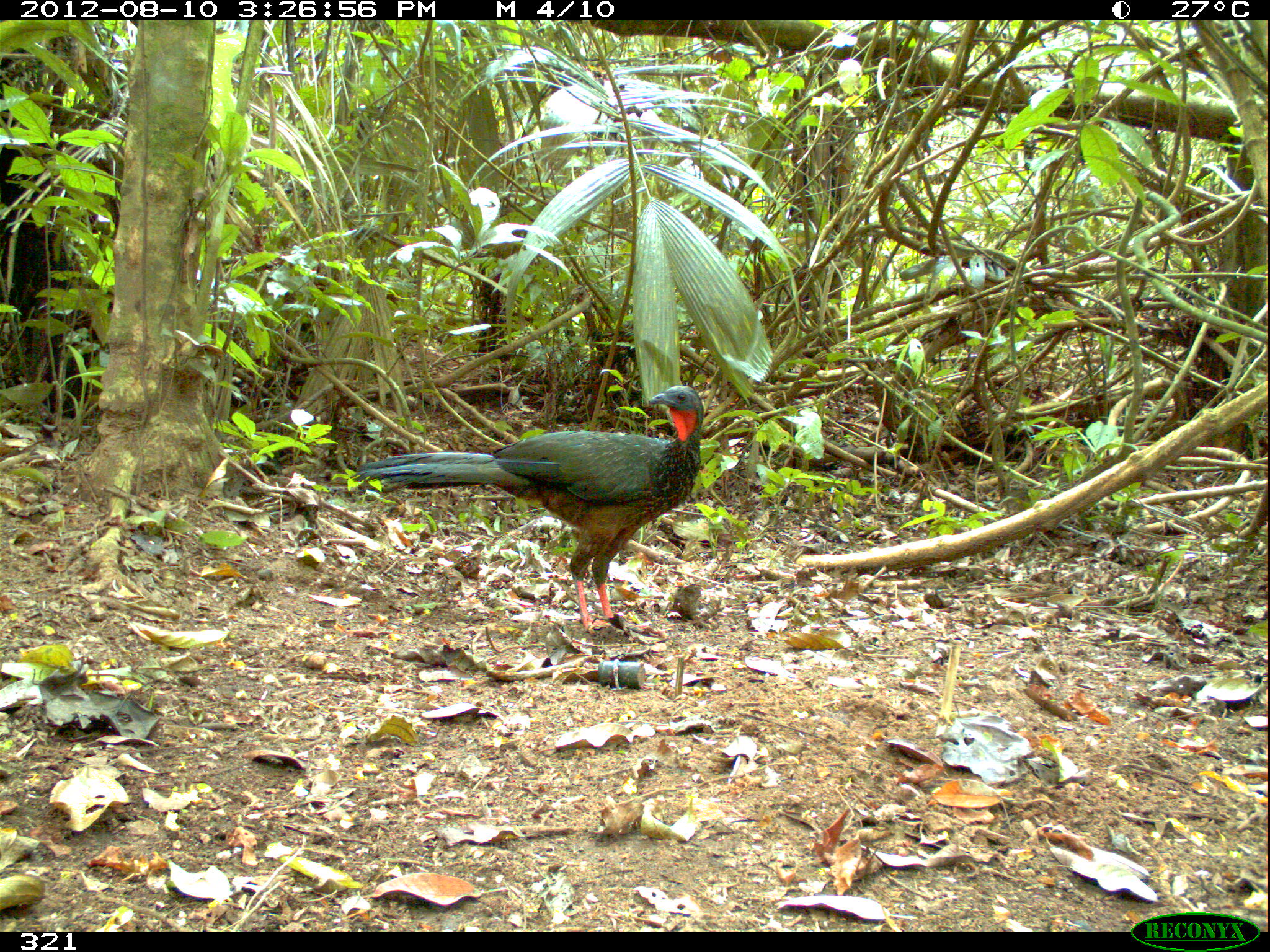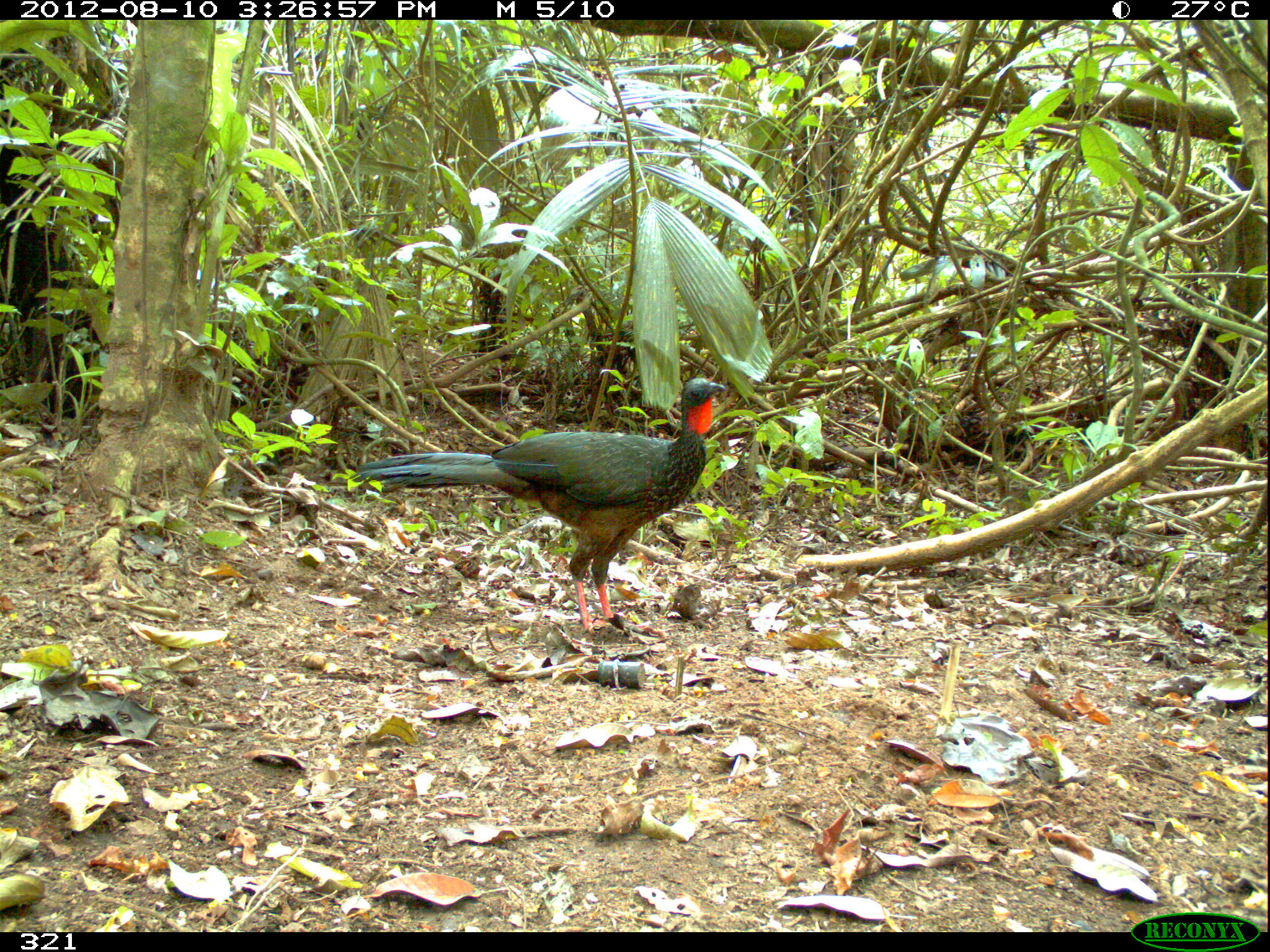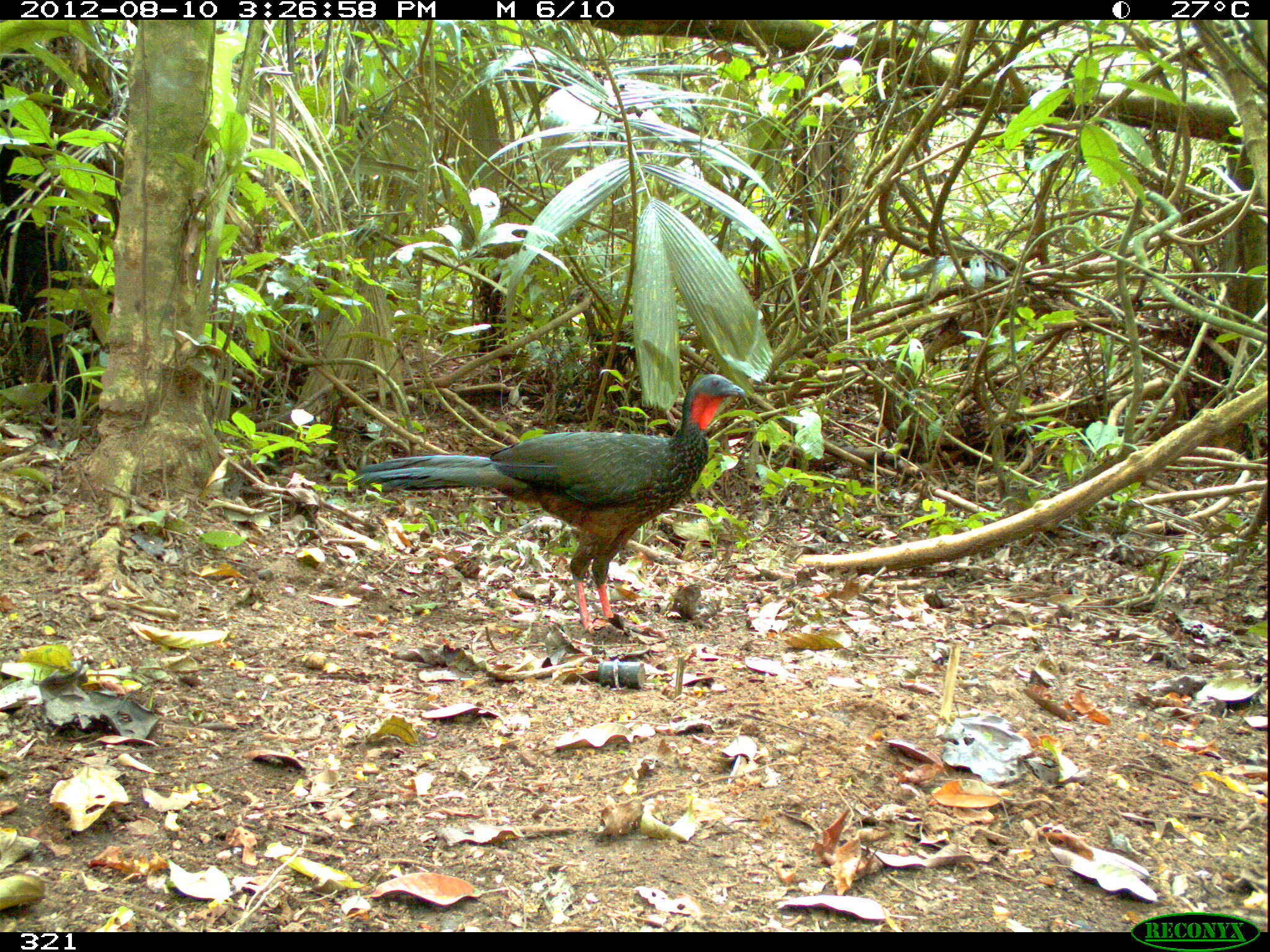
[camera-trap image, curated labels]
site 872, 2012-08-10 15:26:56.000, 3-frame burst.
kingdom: Animalia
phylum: Chordata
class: Aves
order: Galliformes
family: Cracidae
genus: Penelope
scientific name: Penelope jacquacu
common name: spix's guan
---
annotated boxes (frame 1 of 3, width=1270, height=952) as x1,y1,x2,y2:
penelope jacquacu: 348,384,703,638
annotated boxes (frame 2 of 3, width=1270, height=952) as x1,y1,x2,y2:
penelope jacquacu: 348,376,725,638